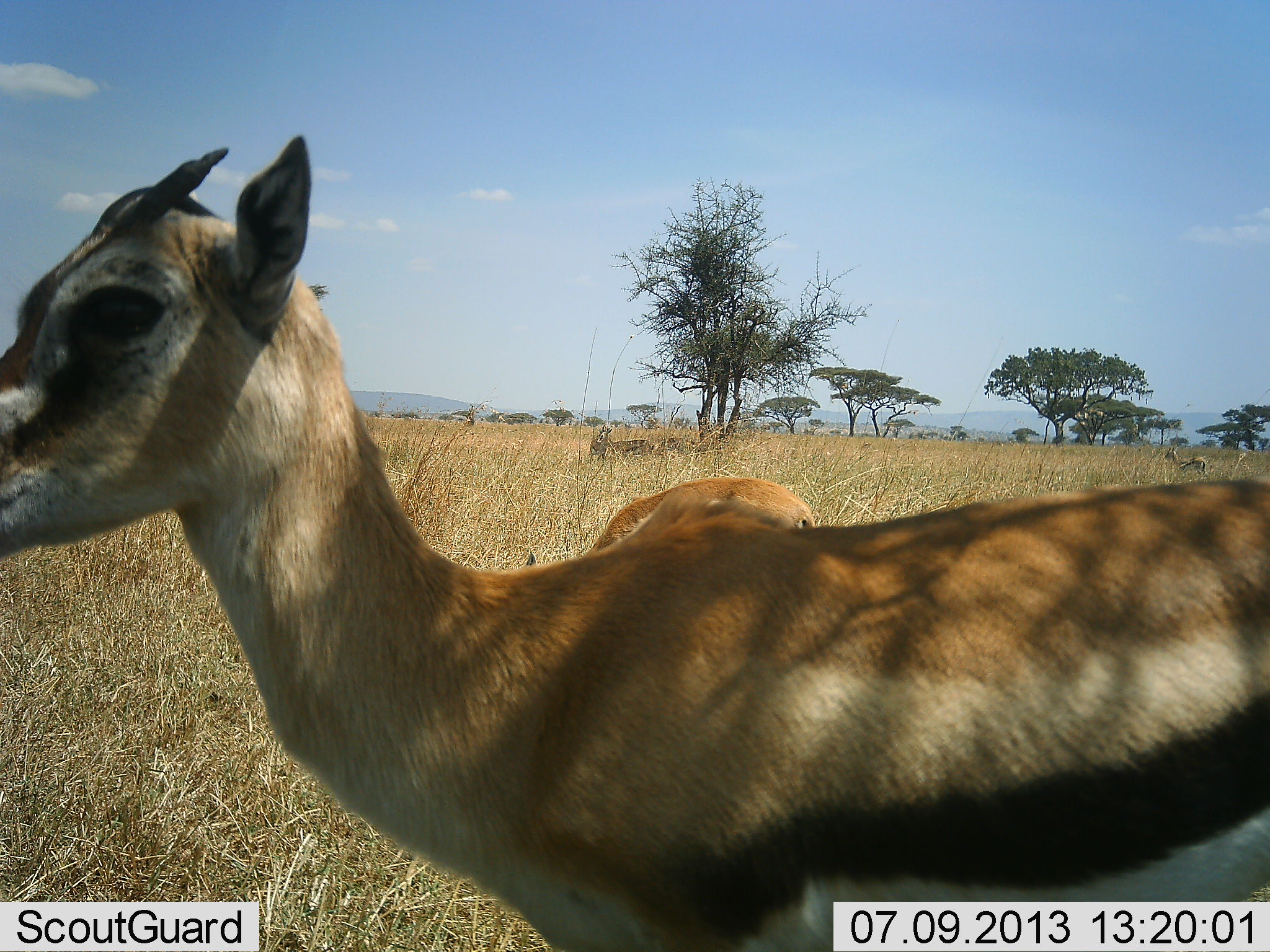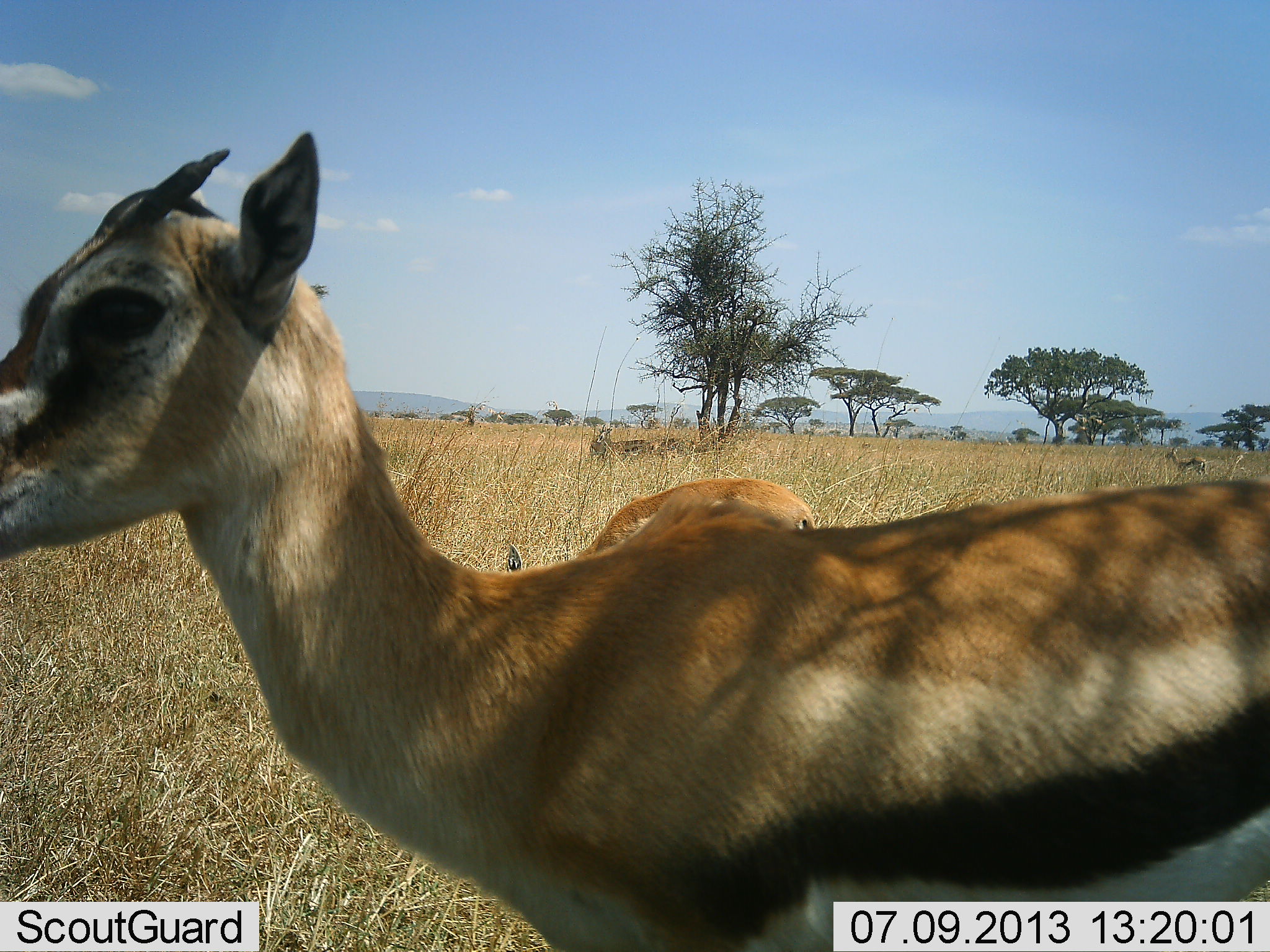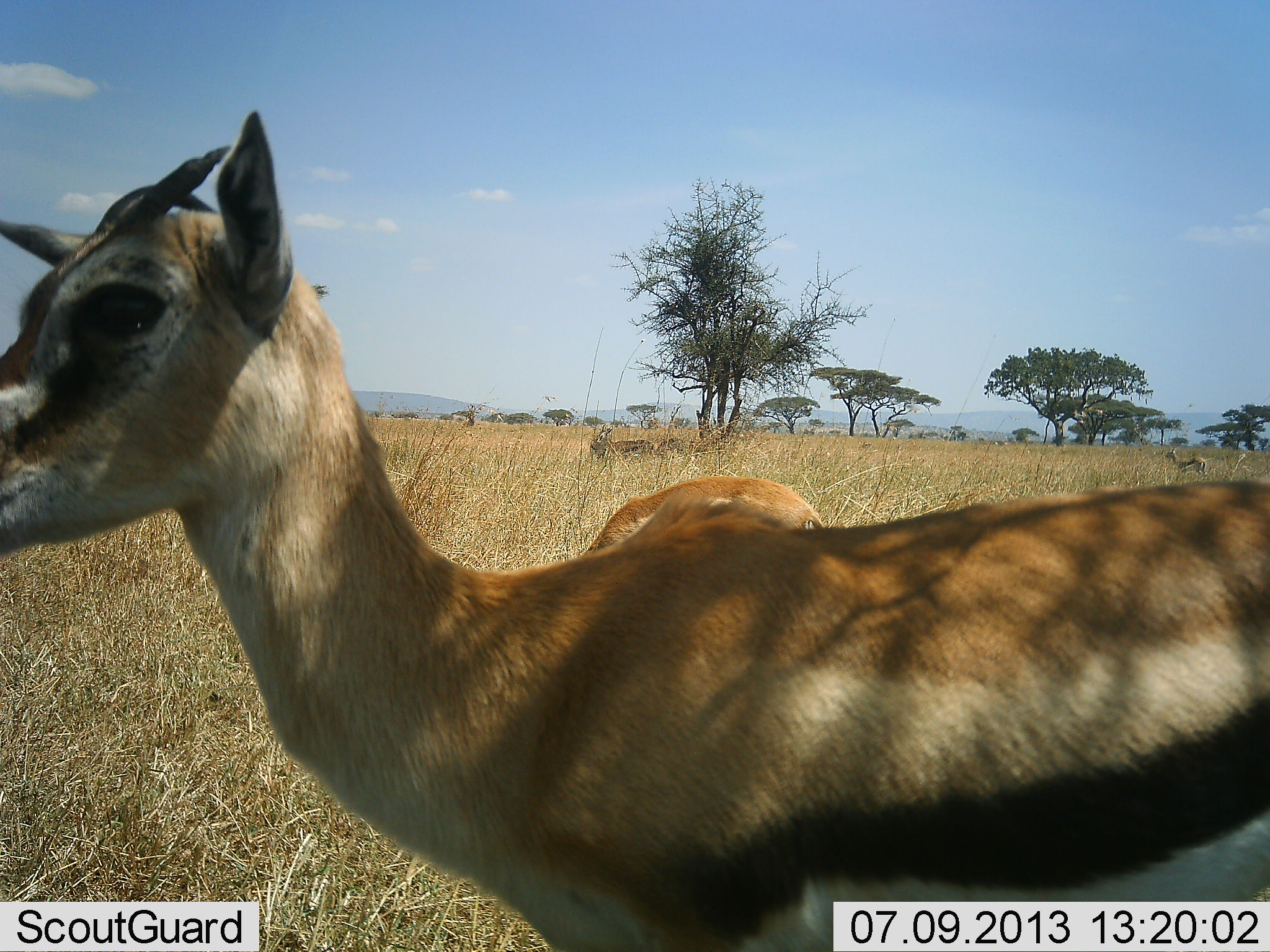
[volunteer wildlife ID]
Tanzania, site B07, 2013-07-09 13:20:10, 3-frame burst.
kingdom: Animalia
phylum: Chordata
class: Mammalia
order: Artiodactyla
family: Bovidae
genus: Eudorcas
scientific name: Eudorcas thomsonii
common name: thomson's gazelle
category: gazellethomsons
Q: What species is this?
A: Gazellethomsons (thomson's gazelle) (Eudorcas thomsonii).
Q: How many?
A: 3.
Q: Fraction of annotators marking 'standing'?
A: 97%.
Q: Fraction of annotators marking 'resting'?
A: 17%.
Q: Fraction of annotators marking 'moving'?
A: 7%.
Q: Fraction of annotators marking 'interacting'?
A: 3%.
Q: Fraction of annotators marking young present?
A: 21%.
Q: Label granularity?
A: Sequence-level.